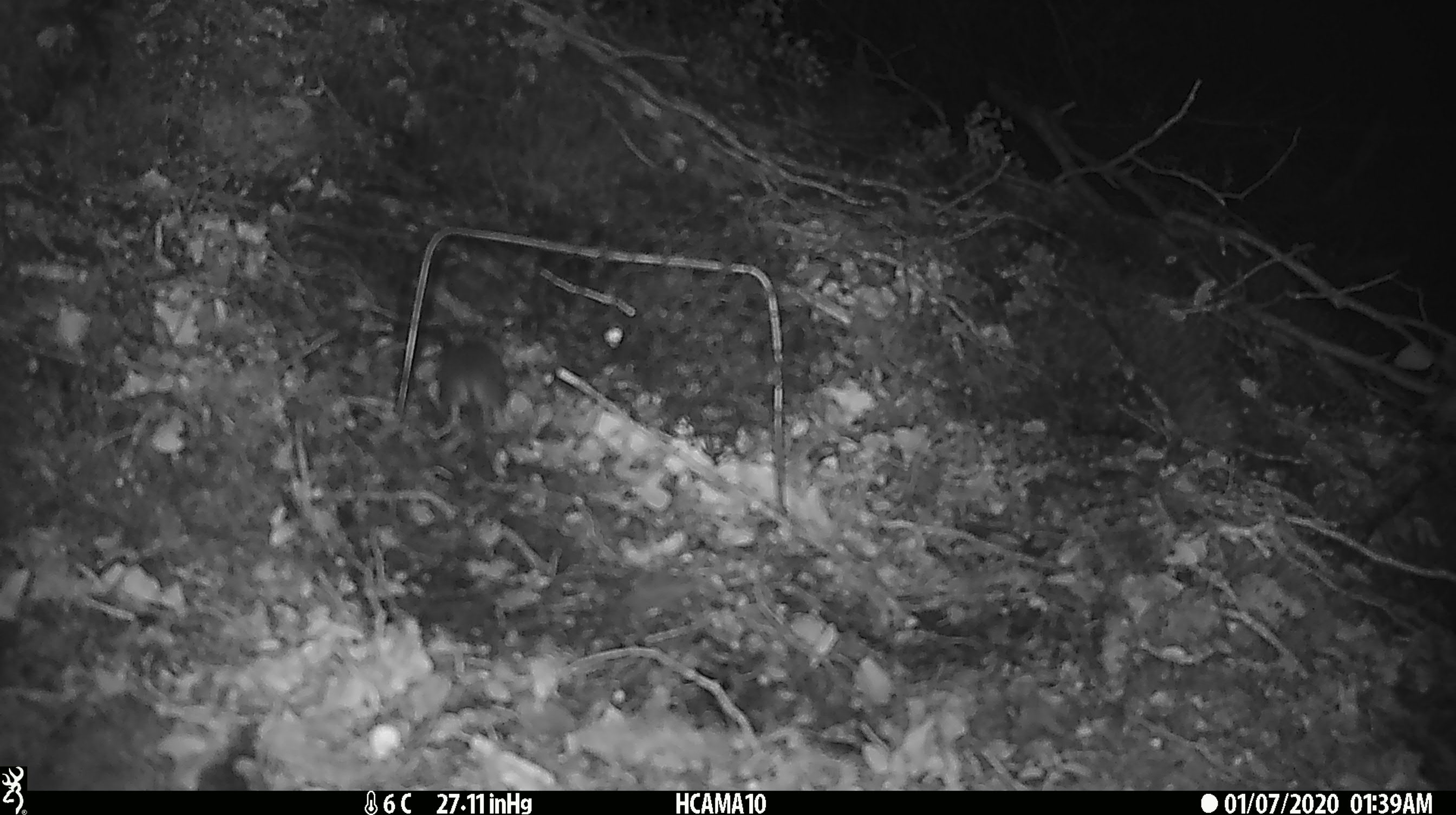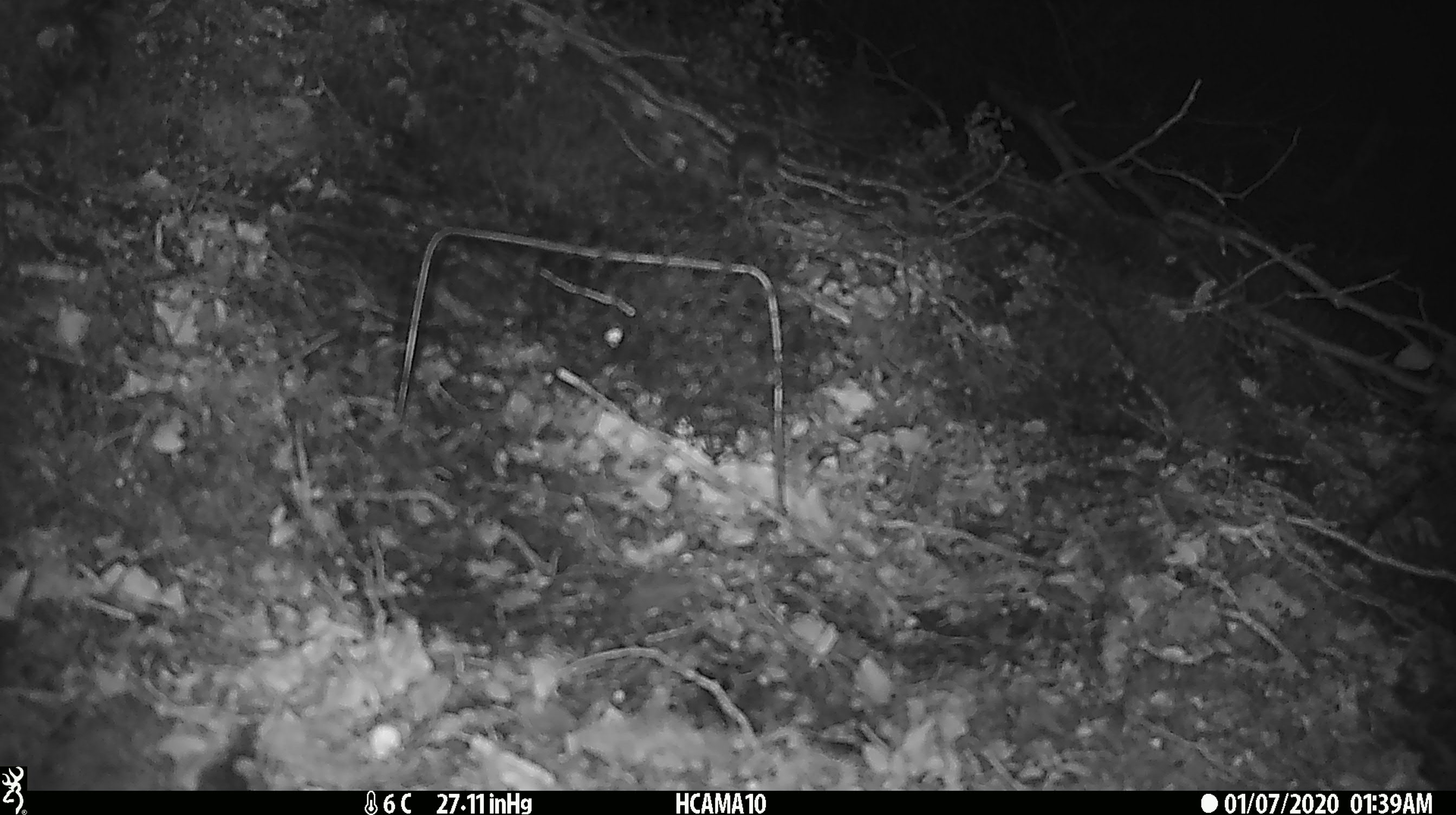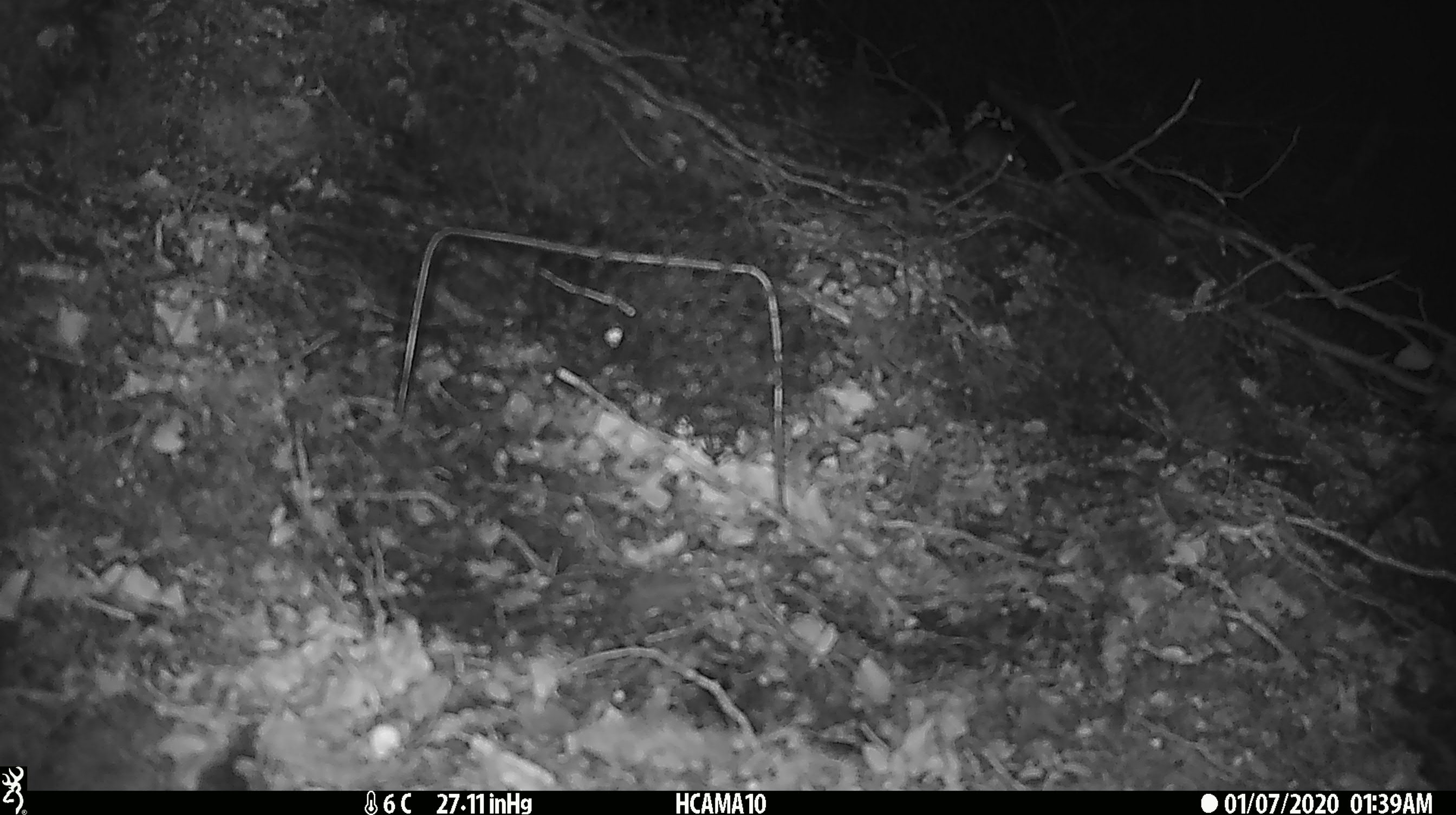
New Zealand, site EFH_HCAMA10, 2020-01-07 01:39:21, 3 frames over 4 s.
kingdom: Animalia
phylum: Chordata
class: Mammalia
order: Rodentia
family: Muridae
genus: Mus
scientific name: Mus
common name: mouse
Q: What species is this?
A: Mouse (Mus).